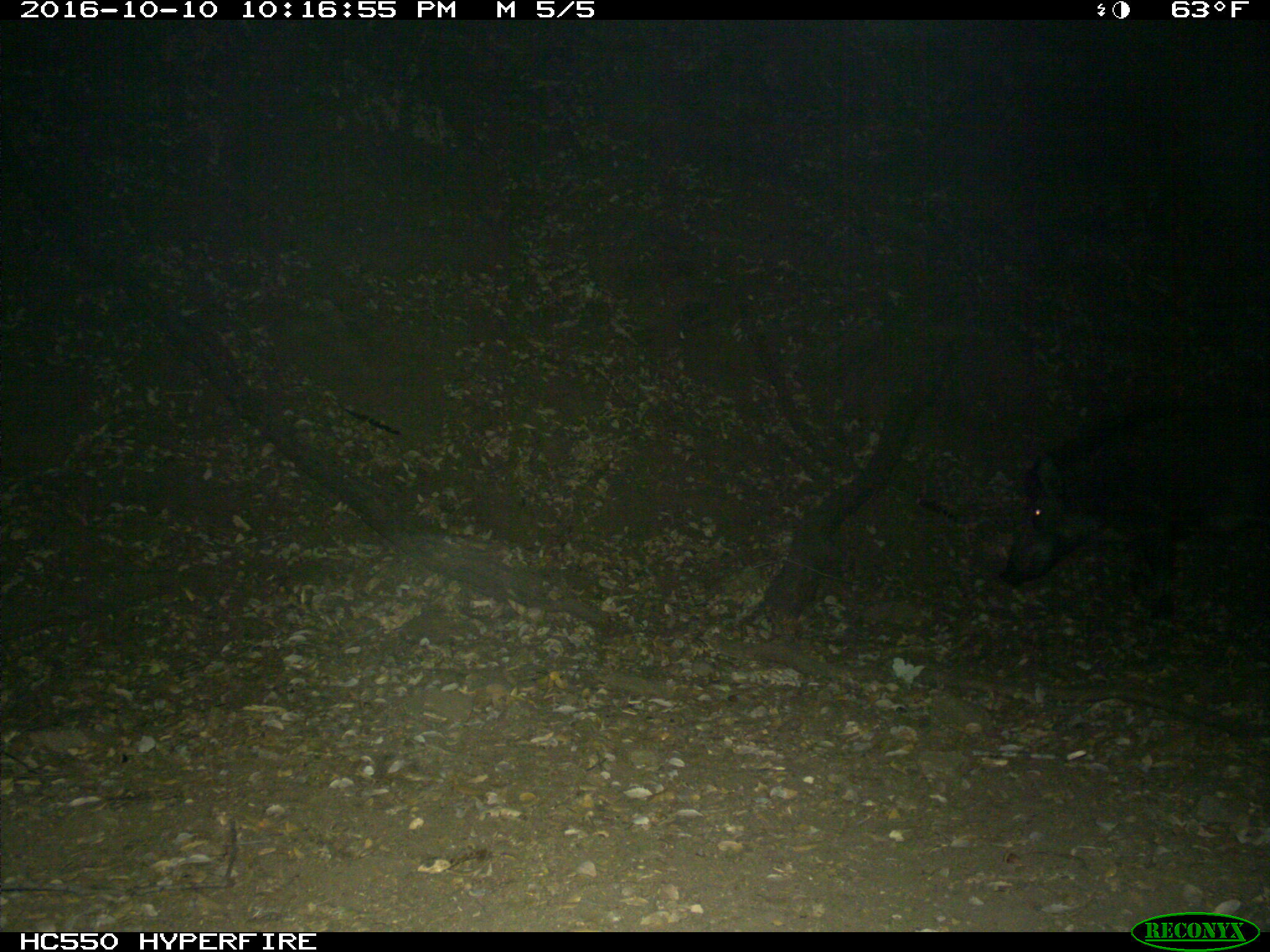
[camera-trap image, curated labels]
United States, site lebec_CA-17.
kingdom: Animalia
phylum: Chordata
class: Mammalia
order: Artiodactyla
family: Suidae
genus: Sus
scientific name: Sus scrofa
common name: wild boar